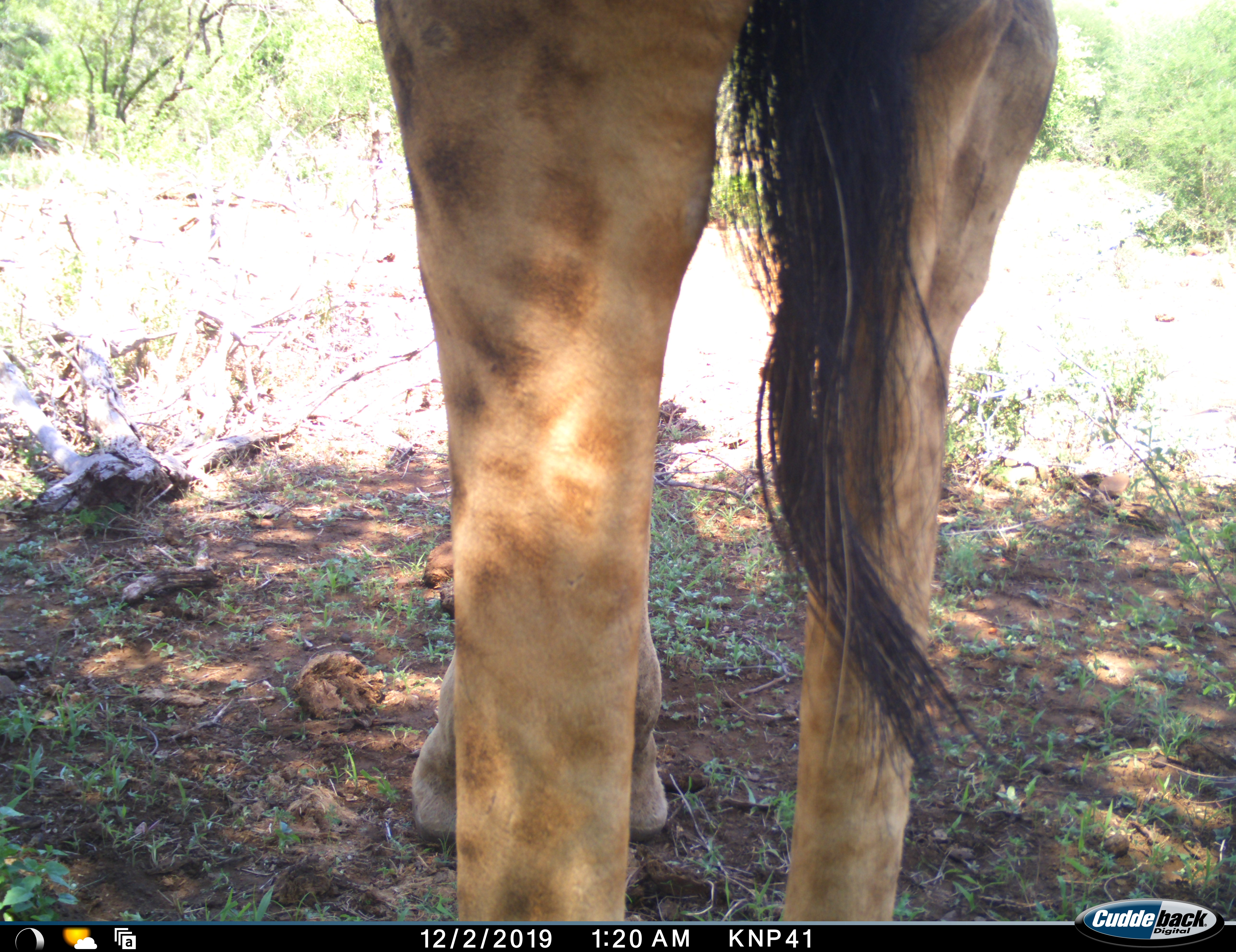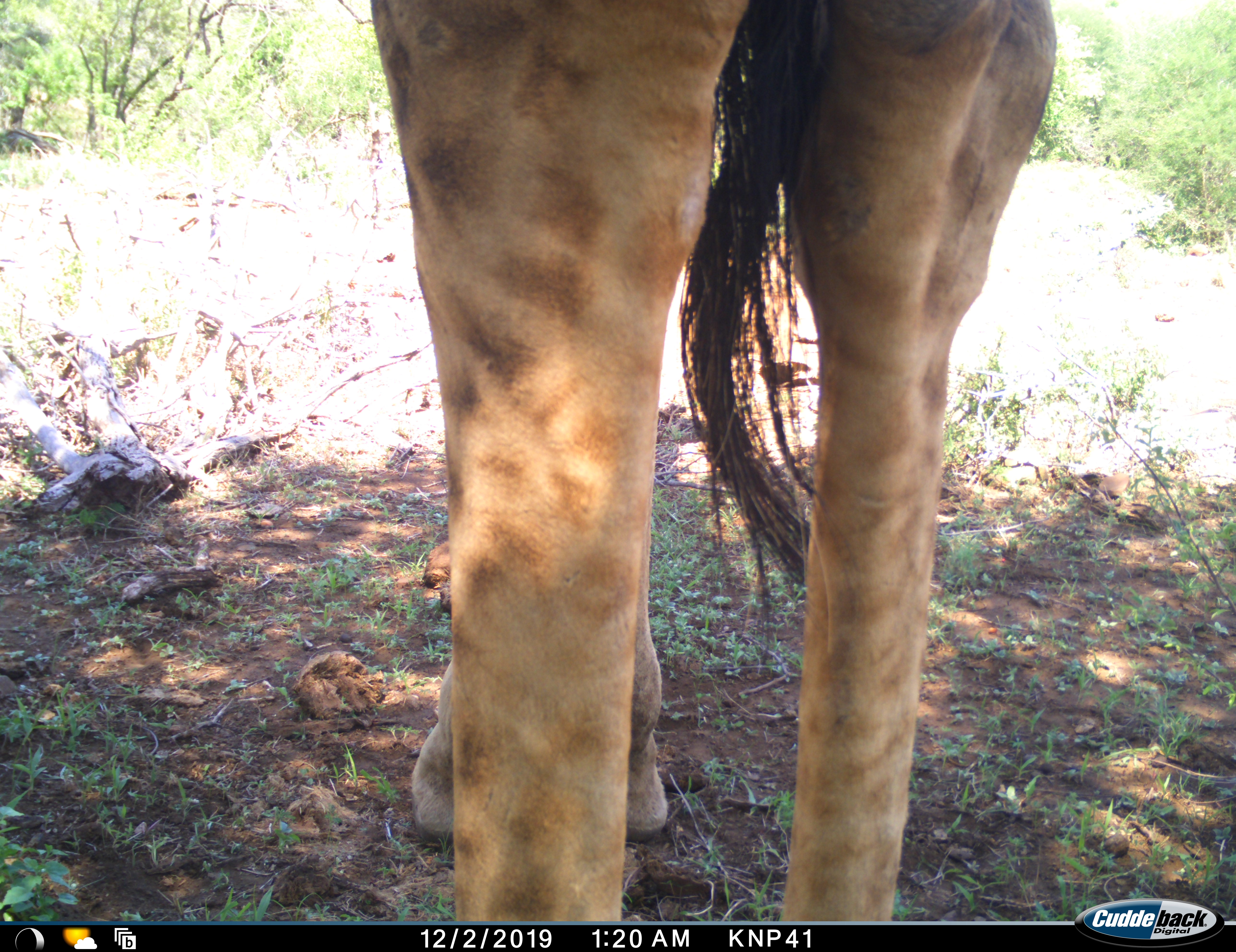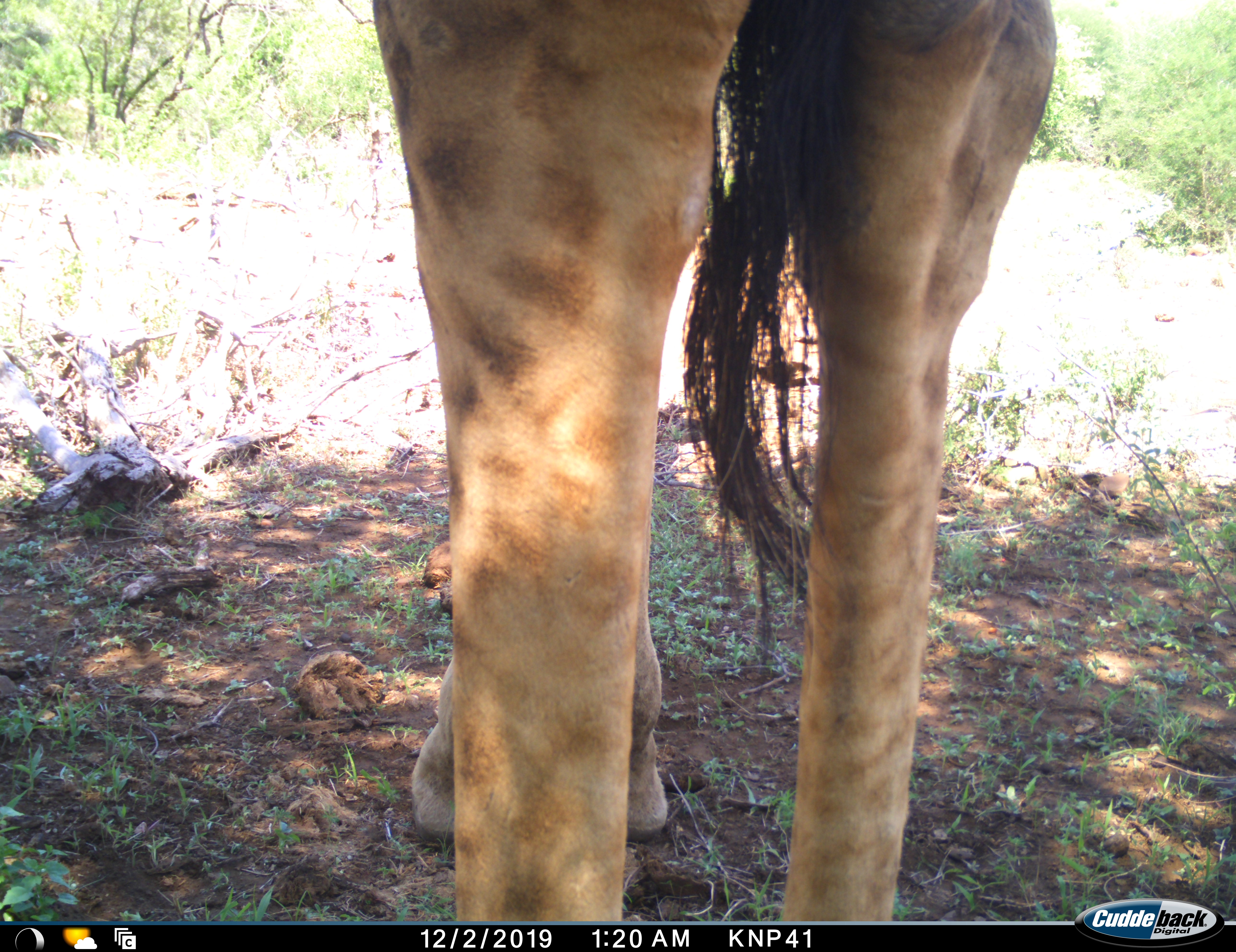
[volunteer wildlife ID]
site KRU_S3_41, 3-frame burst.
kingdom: Animalia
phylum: Chordata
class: Mammalia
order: Artiodactyla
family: Giraffidae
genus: Giraffa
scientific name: Giraffa camelopardalis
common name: giraffe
Giraffe (Giraffa camelopardalis), count 1. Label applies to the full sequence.